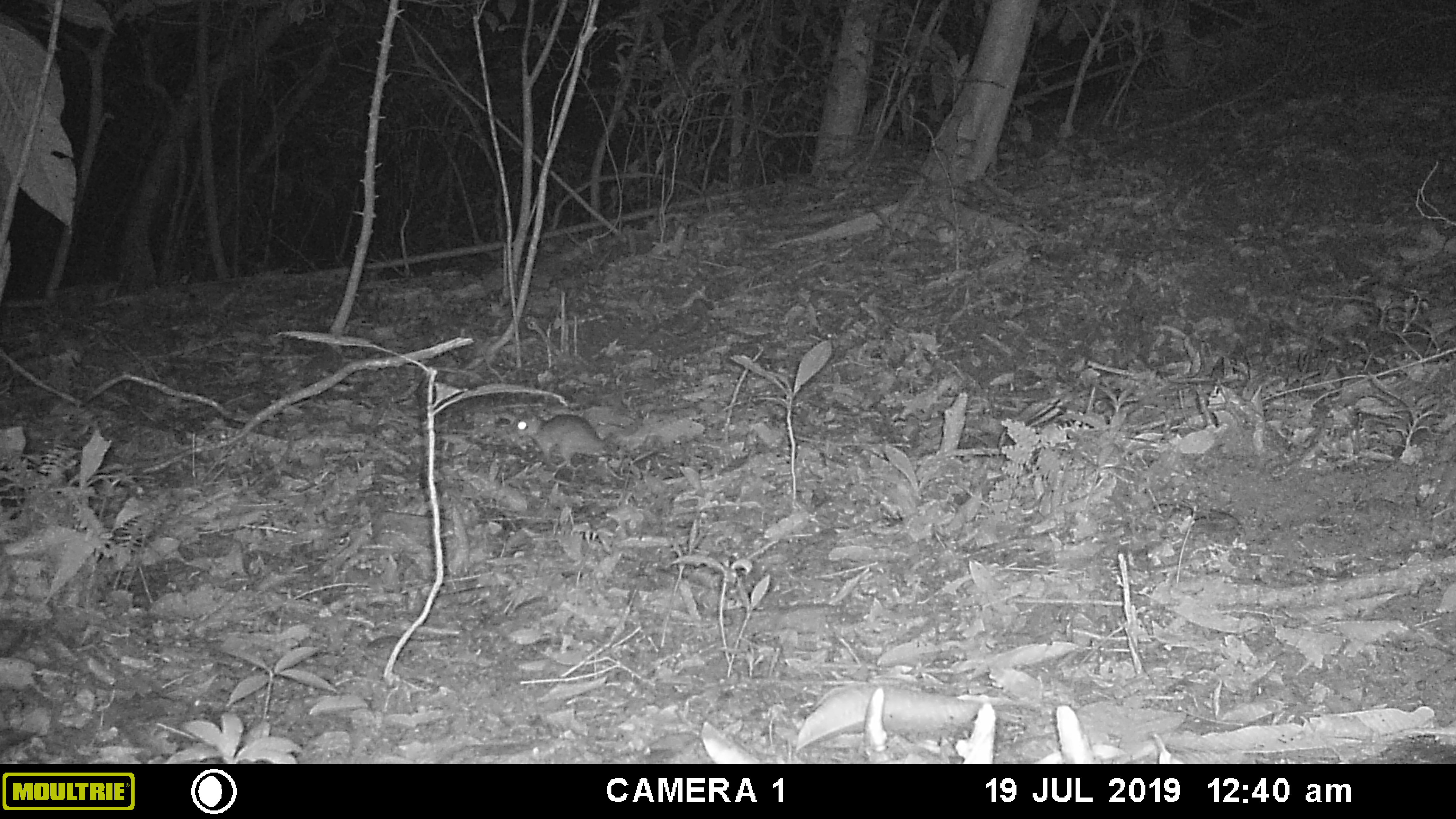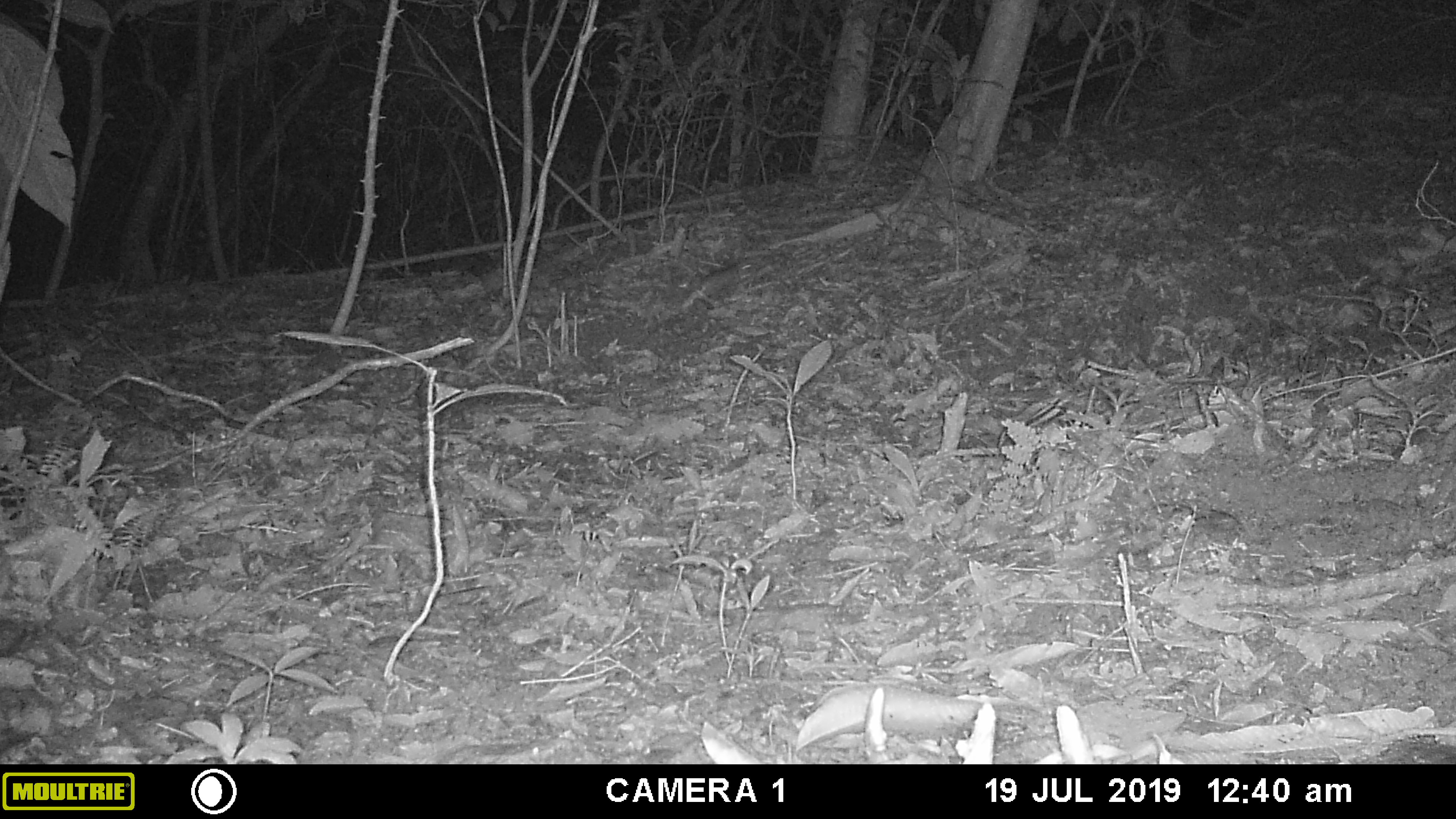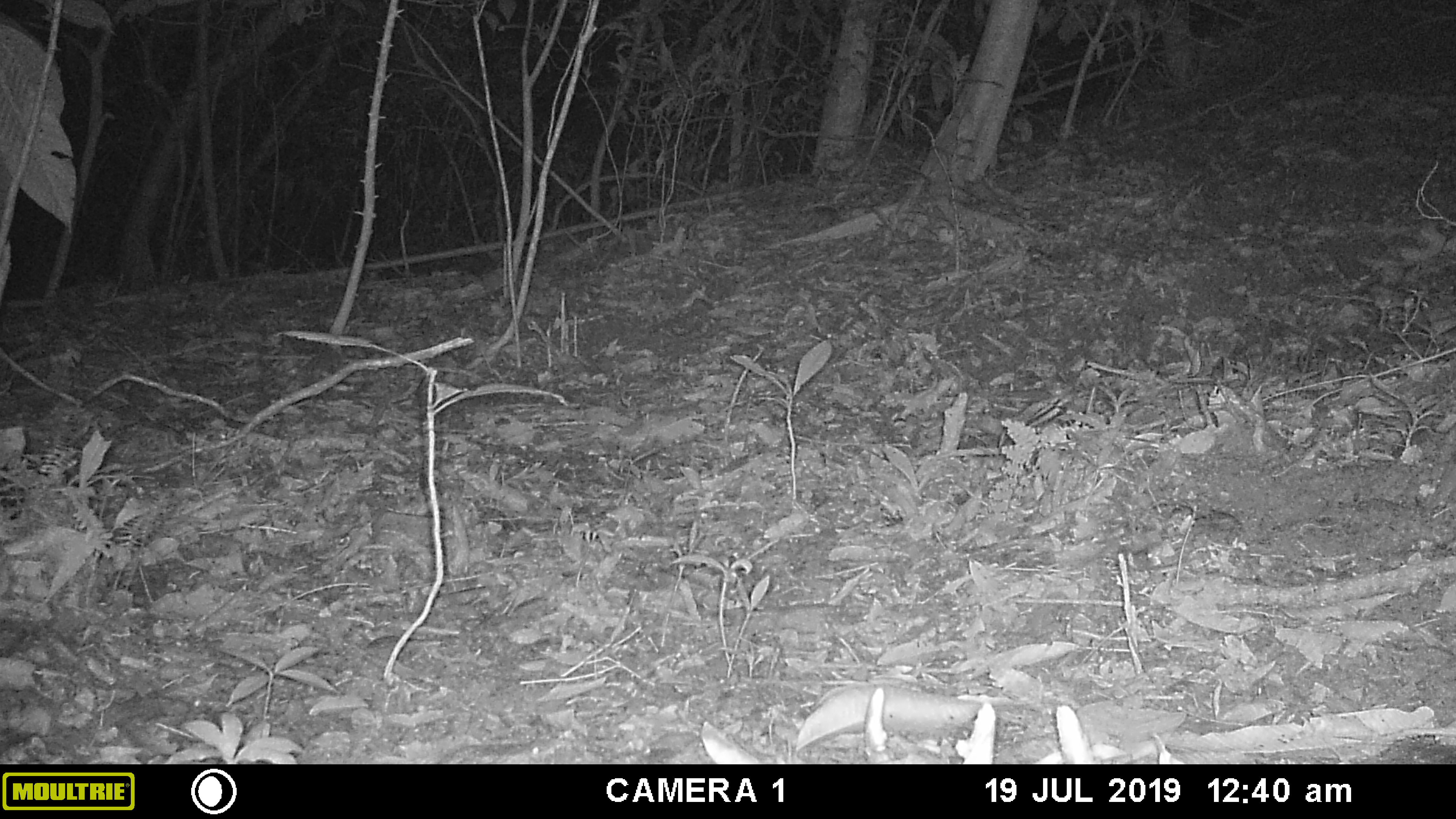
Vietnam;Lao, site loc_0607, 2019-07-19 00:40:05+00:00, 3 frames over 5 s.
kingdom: Animalia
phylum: Chordata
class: Mammalia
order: Rodentia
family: Muridae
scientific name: Muridae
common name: old-world mice and rats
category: unidentified murid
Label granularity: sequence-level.